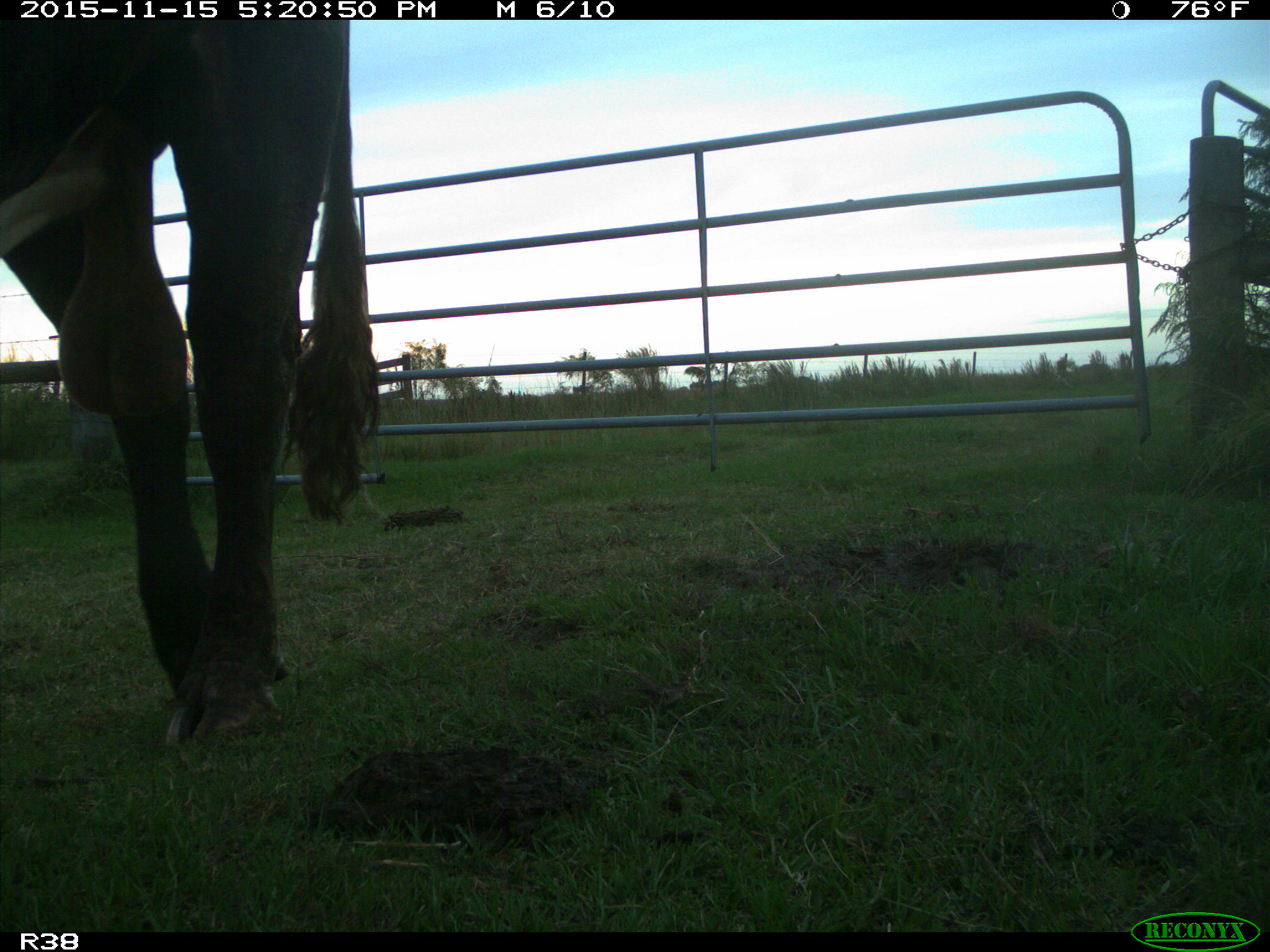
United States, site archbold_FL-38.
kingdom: Animalia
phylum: Chordata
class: Mammalia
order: Artiodactyla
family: Bovidae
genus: Bos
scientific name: Bos taurus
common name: domestic cow